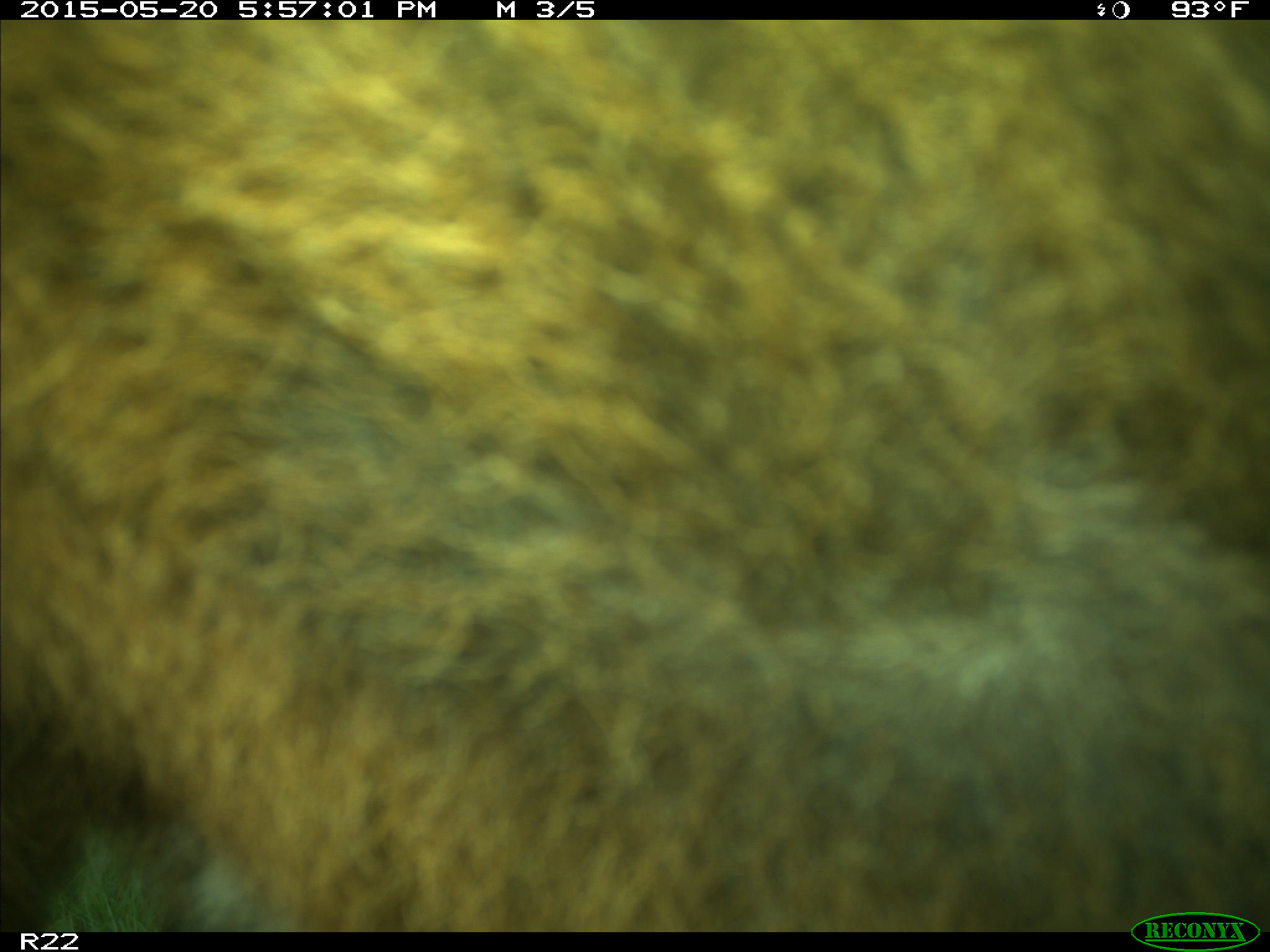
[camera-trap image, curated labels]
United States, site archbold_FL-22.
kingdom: Animalia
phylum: Chordata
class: Mammalia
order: Artiodactyla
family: Bovidae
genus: Bos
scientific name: Bos taurus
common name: domestic cow